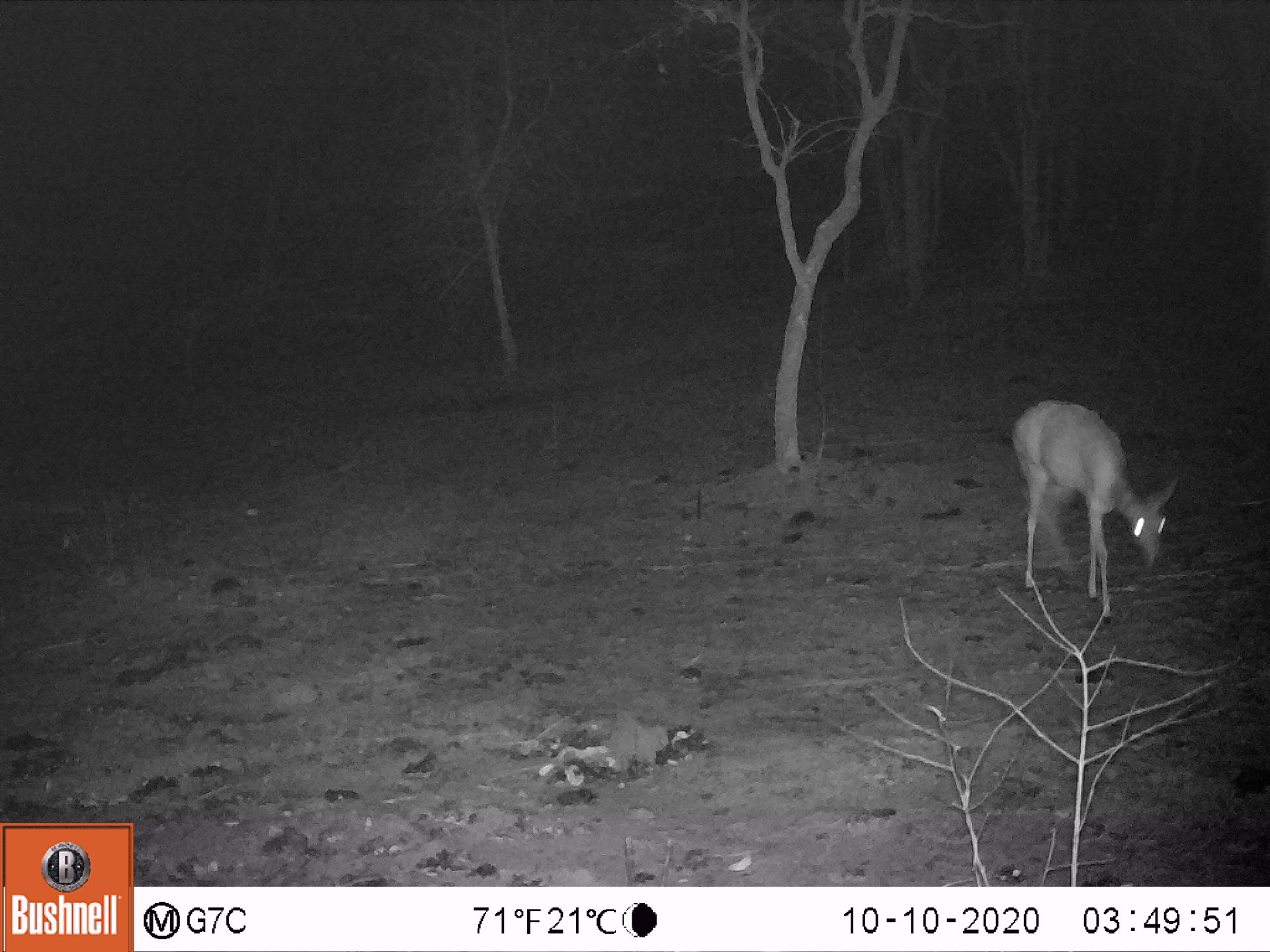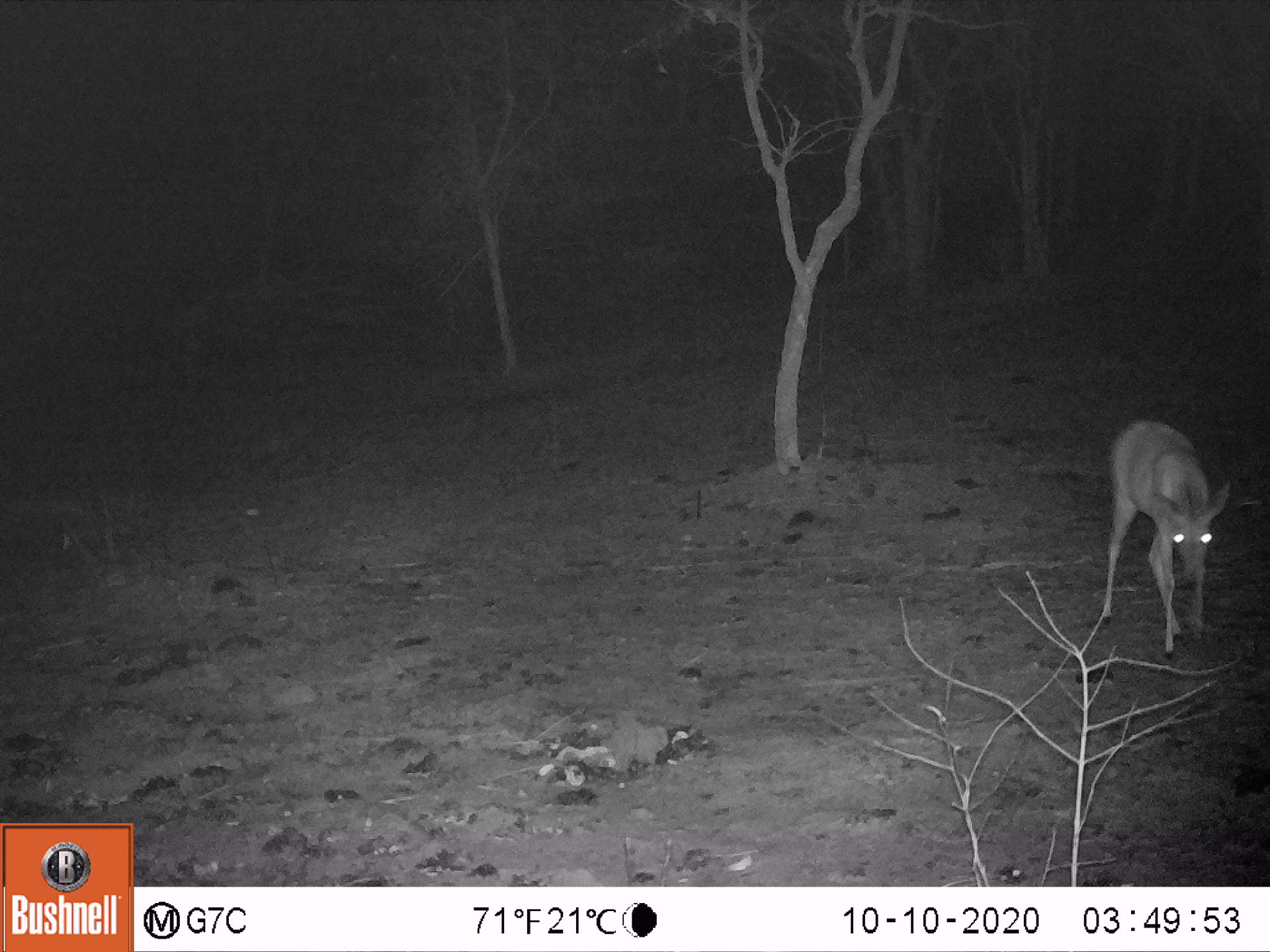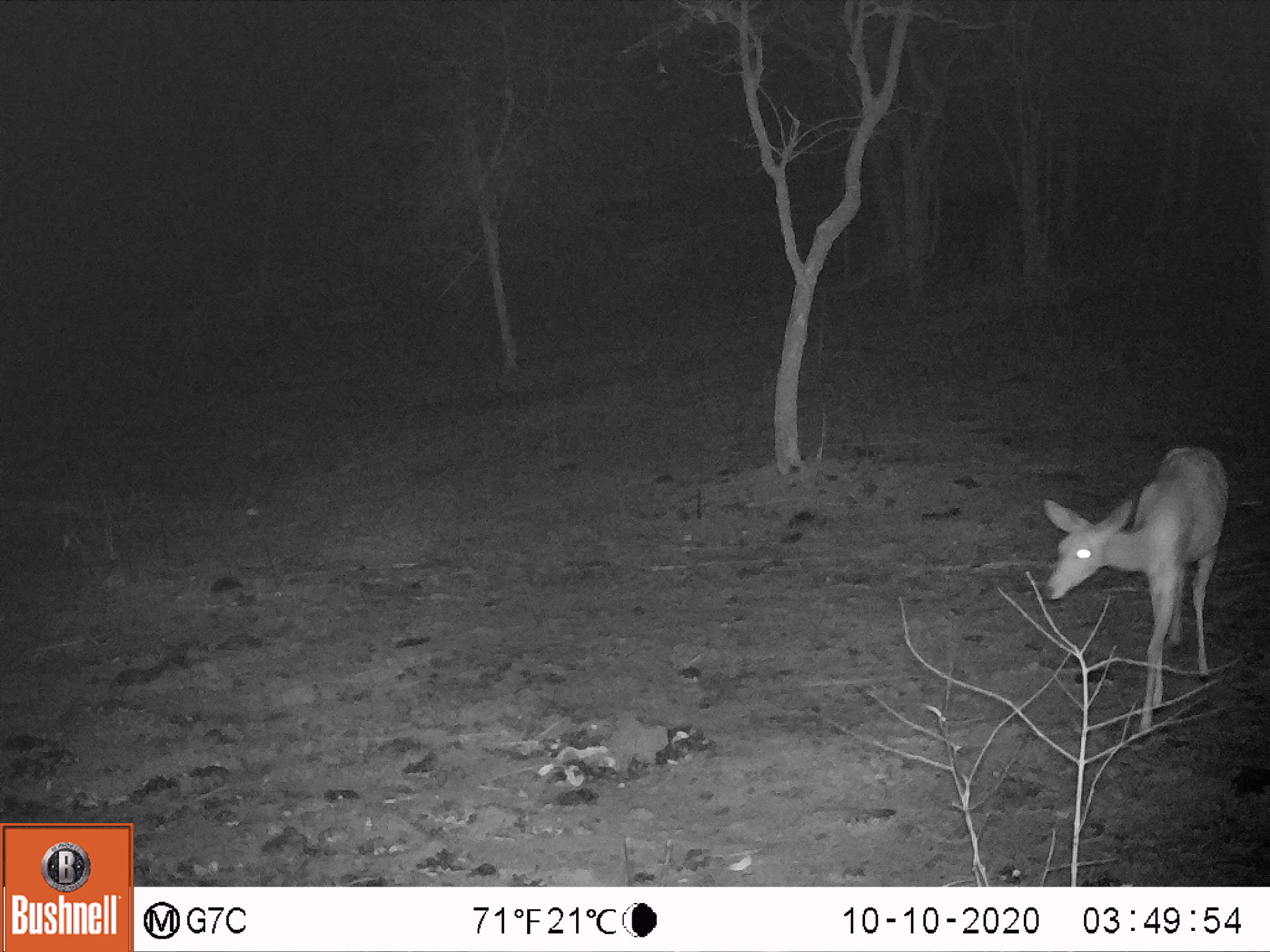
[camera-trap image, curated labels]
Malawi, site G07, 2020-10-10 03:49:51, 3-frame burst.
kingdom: Animalia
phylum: Chordata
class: Mammalia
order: Artiodactyla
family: Bovidae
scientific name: Antilopinae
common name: small antelope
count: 1